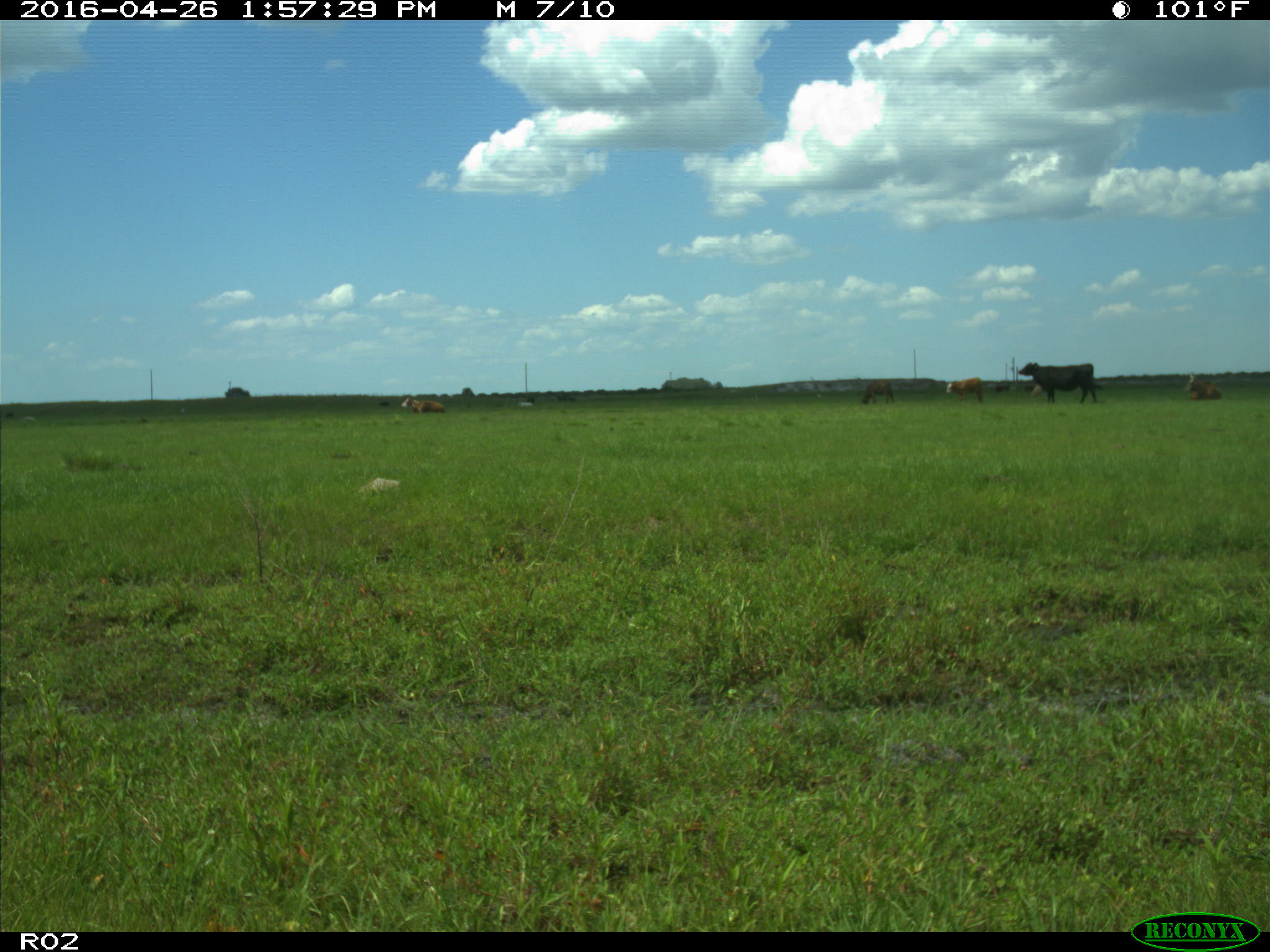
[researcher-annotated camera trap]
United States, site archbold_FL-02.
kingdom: Animalia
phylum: Chordata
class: Mammalia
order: Artiodactyla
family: Bovidae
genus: Bos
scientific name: Bos taurus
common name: domestic cow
Bos taurus (domestic cow).